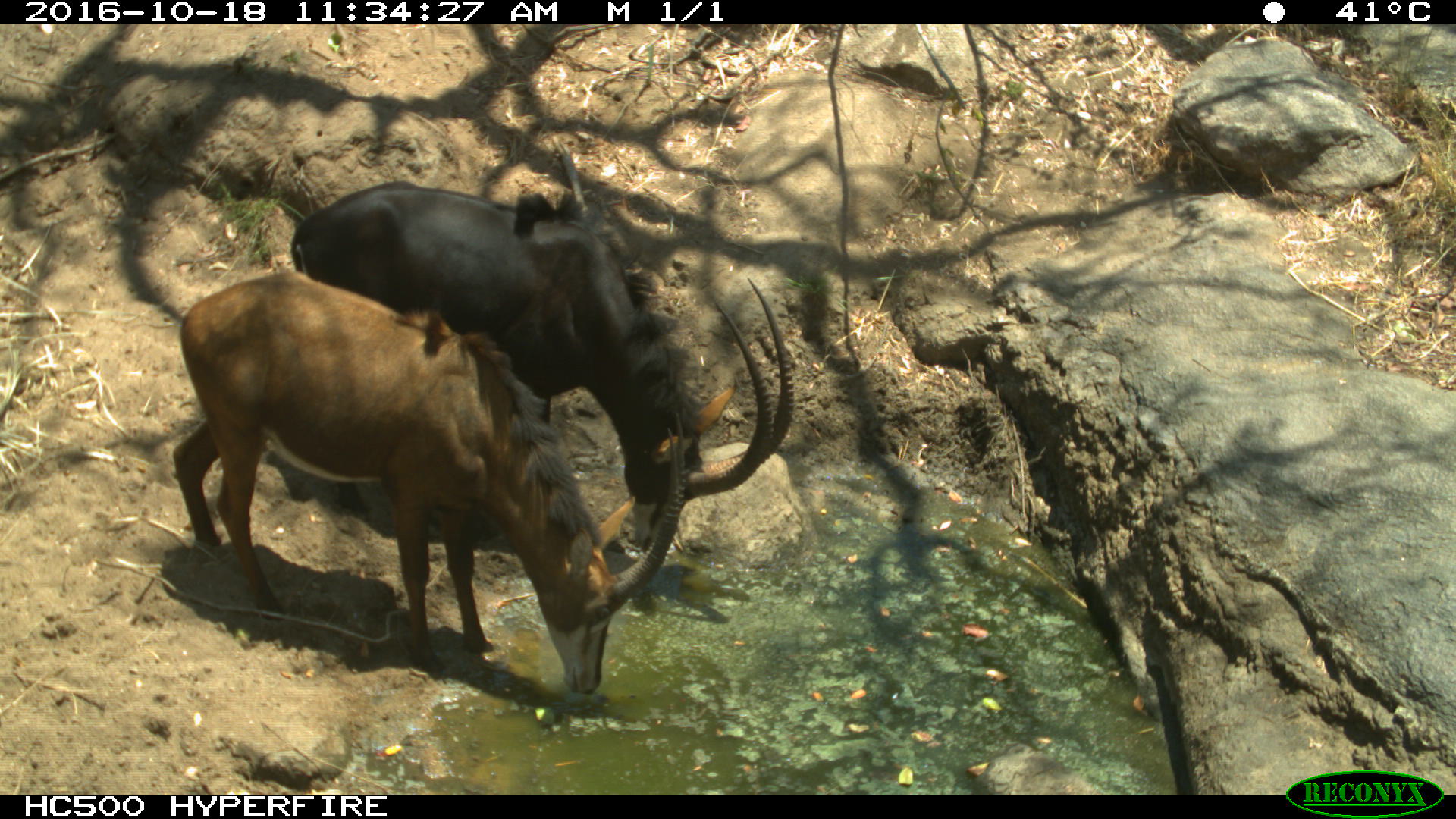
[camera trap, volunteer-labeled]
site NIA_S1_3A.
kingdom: Animalia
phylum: Chordata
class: Mammalia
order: Artiodactyla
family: Bovidae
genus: Hippotragus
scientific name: Hippotragus niger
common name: sable antelope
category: sable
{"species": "sable (sable antelope) (Hippotragus niger)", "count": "2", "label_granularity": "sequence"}